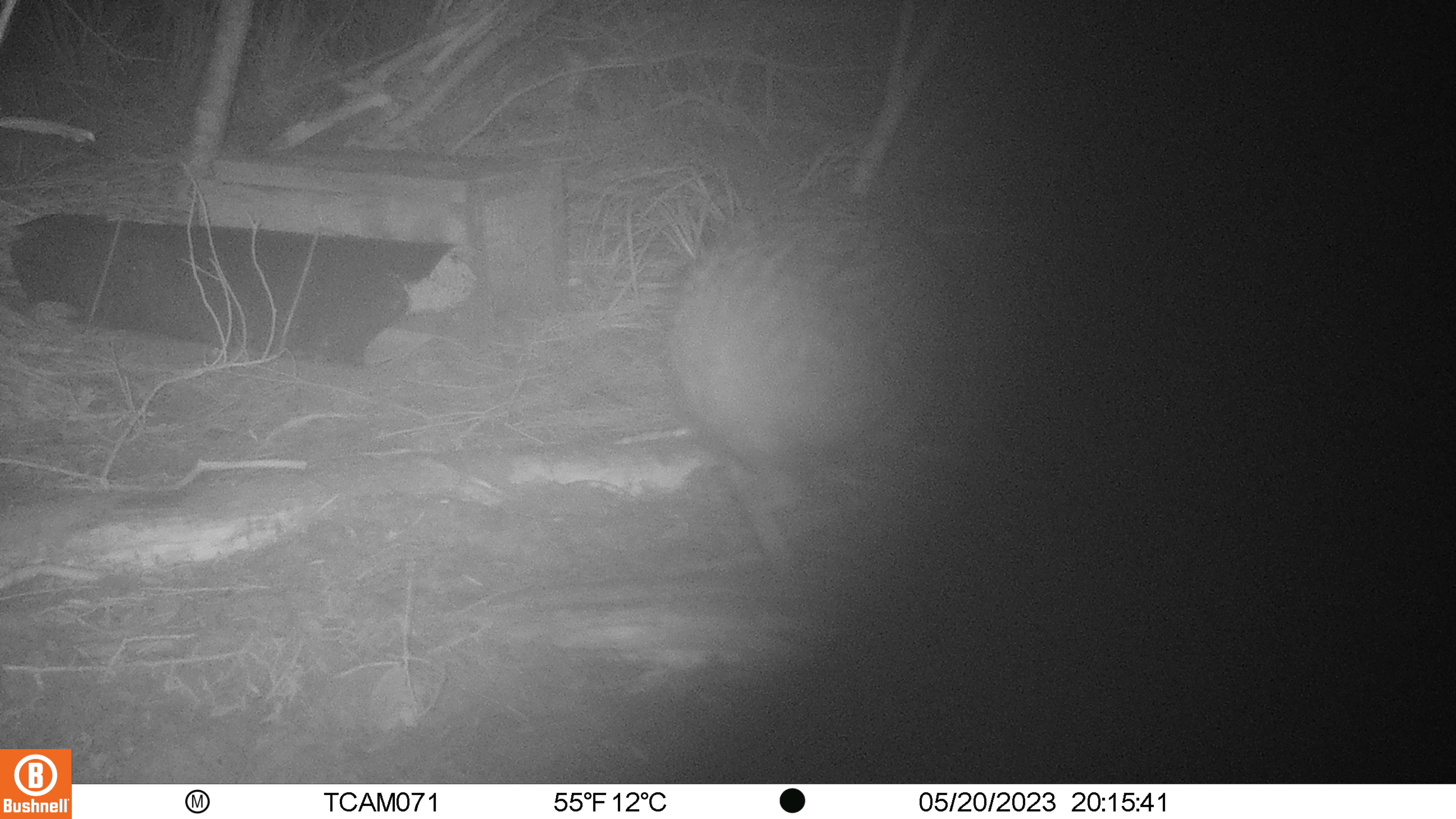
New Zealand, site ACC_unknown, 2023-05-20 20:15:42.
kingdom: Animalia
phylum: Chordata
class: Aves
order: Apterygiformes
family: Apterygidae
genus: Apteryx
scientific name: Apteryx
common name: kiwi